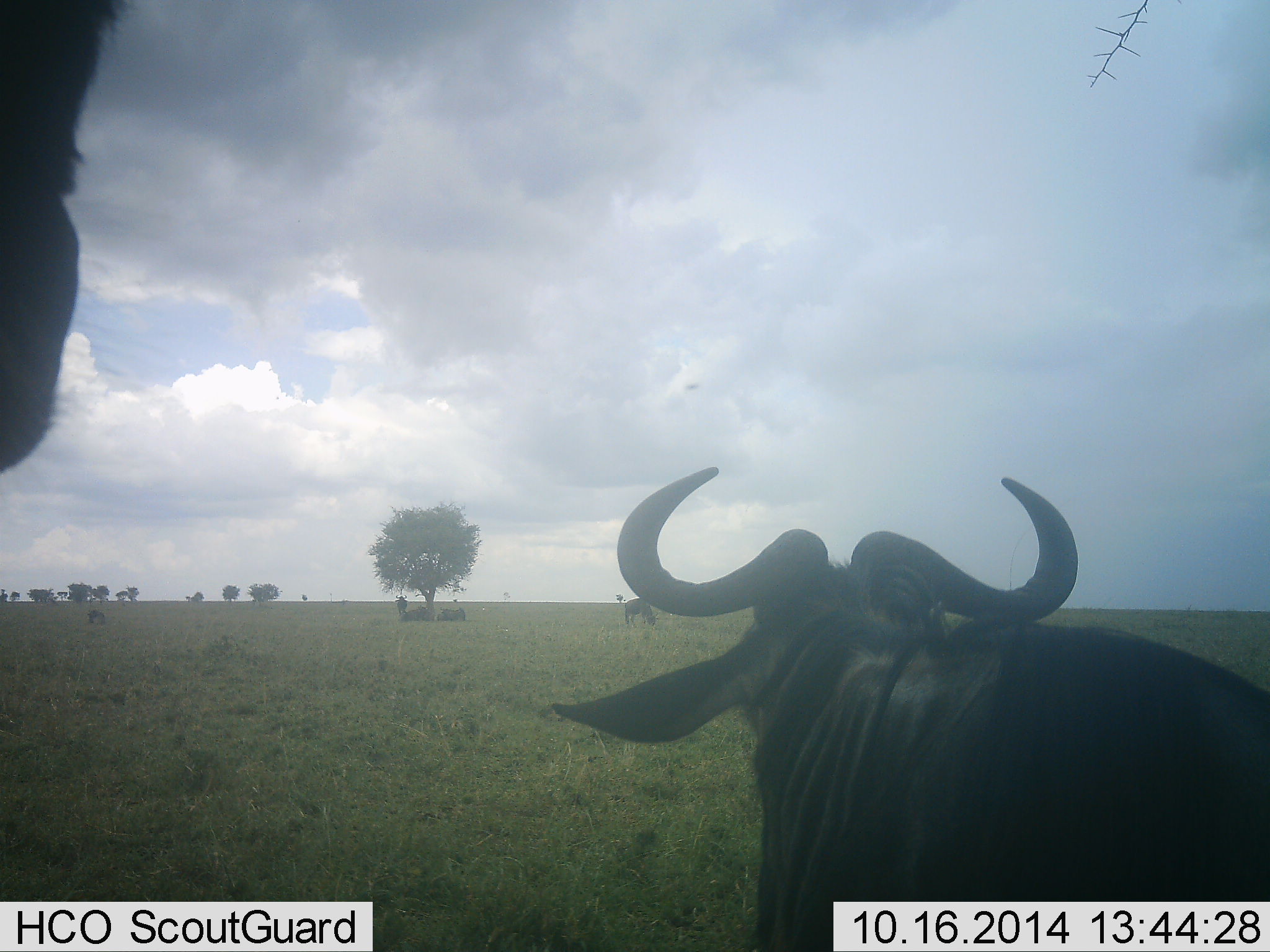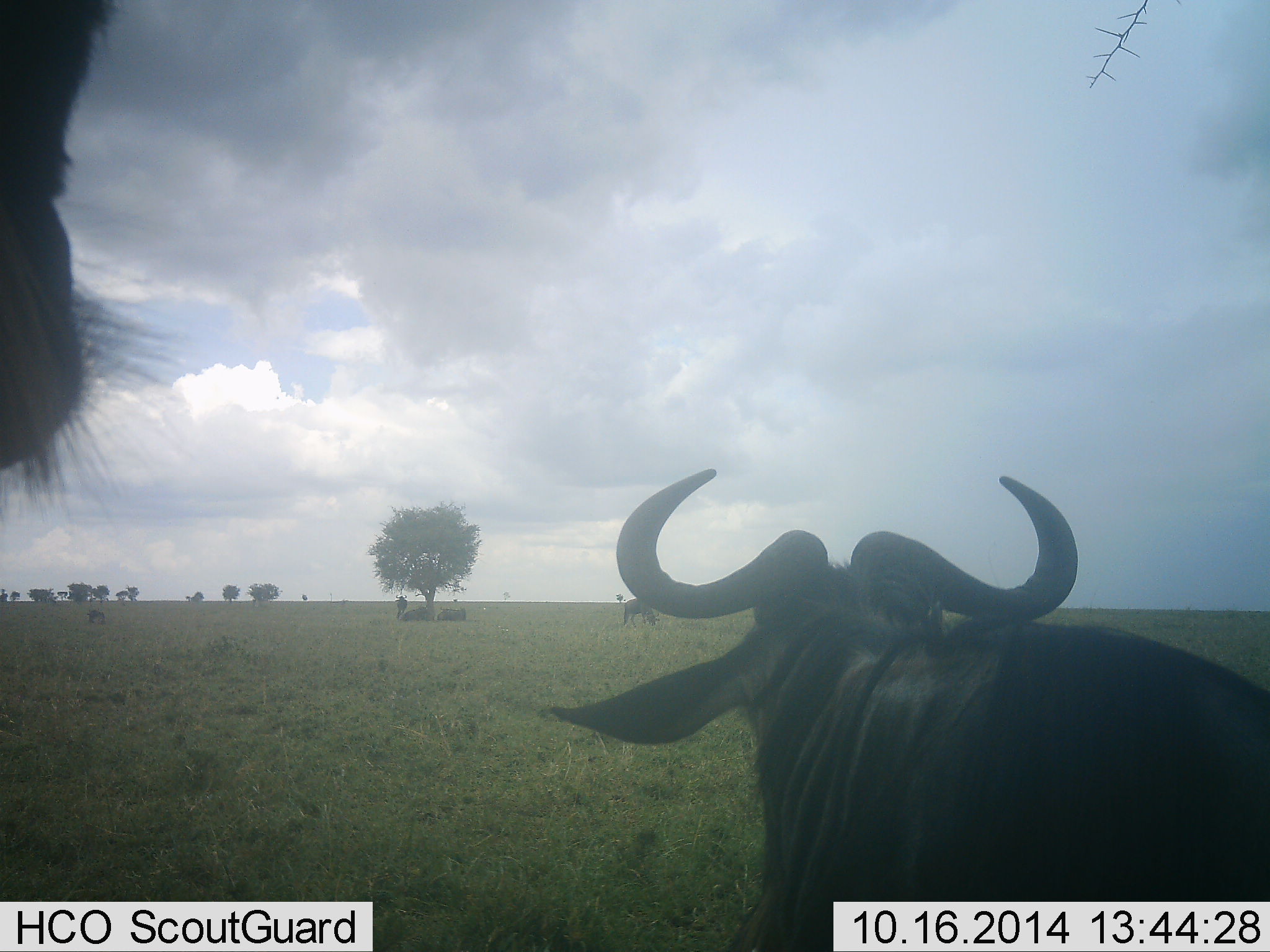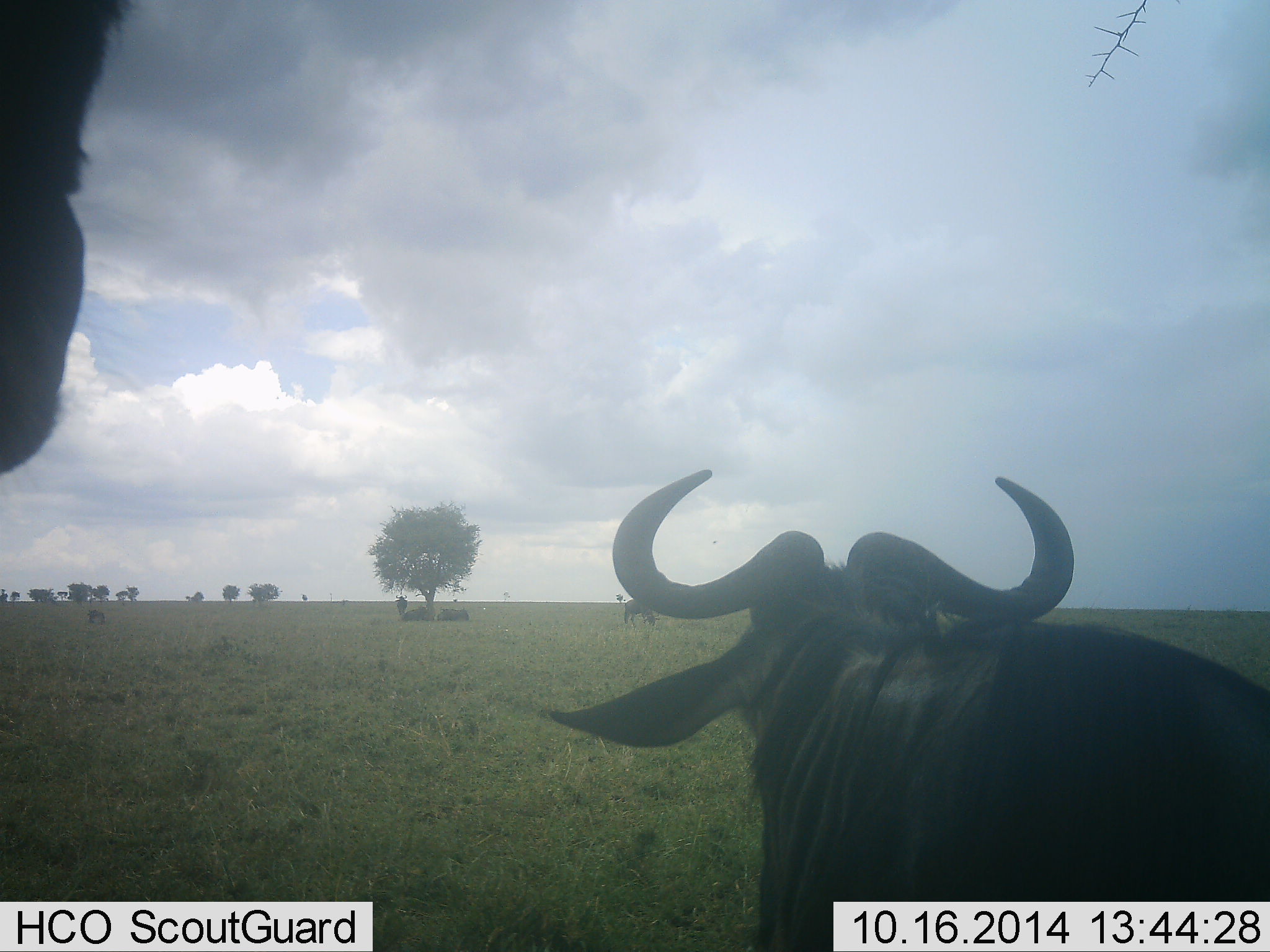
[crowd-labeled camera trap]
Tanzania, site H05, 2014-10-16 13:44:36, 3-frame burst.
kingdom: Animalia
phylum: Chordata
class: Mammalia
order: Artiodactyla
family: Bovidae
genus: Connochaetes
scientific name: Connochaetes taurinus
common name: blue wildebeest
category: wildebeest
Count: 2.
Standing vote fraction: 80%.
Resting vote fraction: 50%.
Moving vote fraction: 20%.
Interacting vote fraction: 0%.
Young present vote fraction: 0%.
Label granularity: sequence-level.